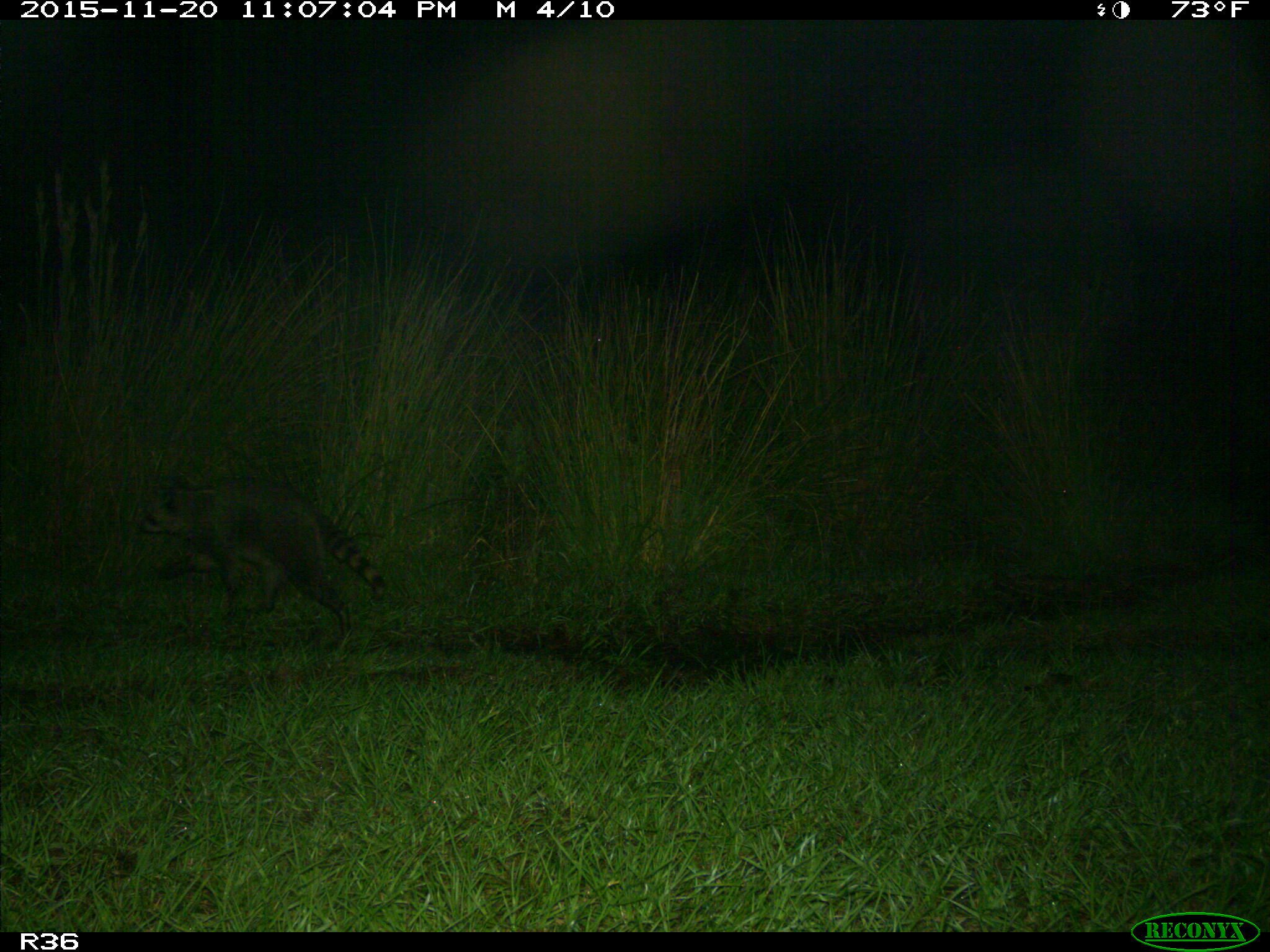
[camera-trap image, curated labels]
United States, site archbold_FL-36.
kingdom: Animalia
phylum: Chordata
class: Mammalia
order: Carnivora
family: Procyonidae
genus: Procyon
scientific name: Procyon lotor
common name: common raccoon